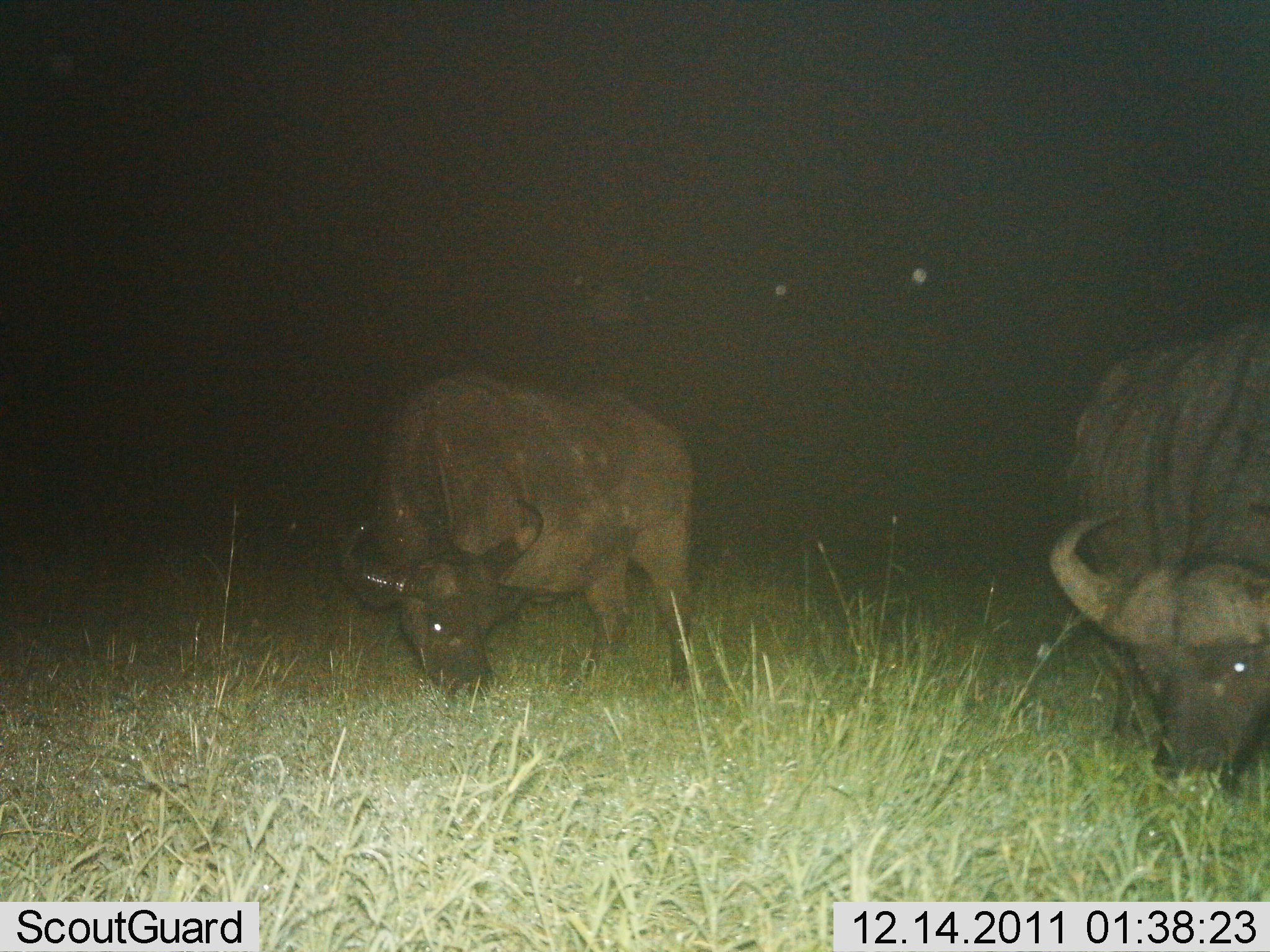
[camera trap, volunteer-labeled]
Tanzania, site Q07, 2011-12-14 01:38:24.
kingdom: Animalia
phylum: Chordata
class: Mammalia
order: Artiodactyla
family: Bovidae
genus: Syncerus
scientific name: Syncerus caffer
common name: cape buffalo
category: buffalo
Buffalo (cape buffalo) (Syncerus caffer), count 2. Behavior (volunteer vote fractions): standing 7%, resting 0%, moving 0%, interacting 0%. Young present (vote fraction): 0%. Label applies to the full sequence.